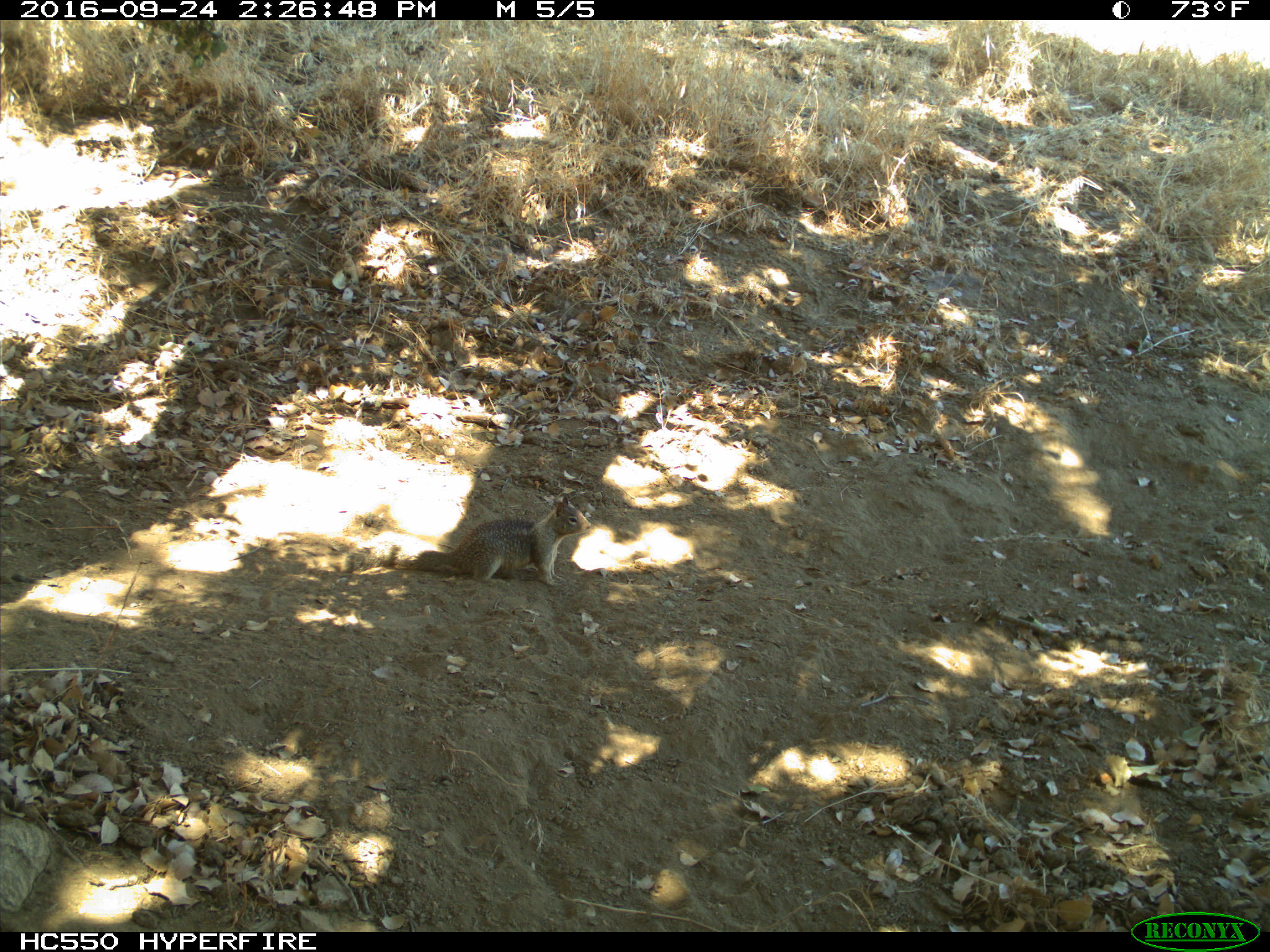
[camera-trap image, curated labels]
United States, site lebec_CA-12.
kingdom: Animalia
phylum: Chordata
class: Mammalia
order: Rodentia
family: Sciuridae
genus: Otospermophilus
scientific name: Otospermophilus beecheyi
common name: california ground squirrel